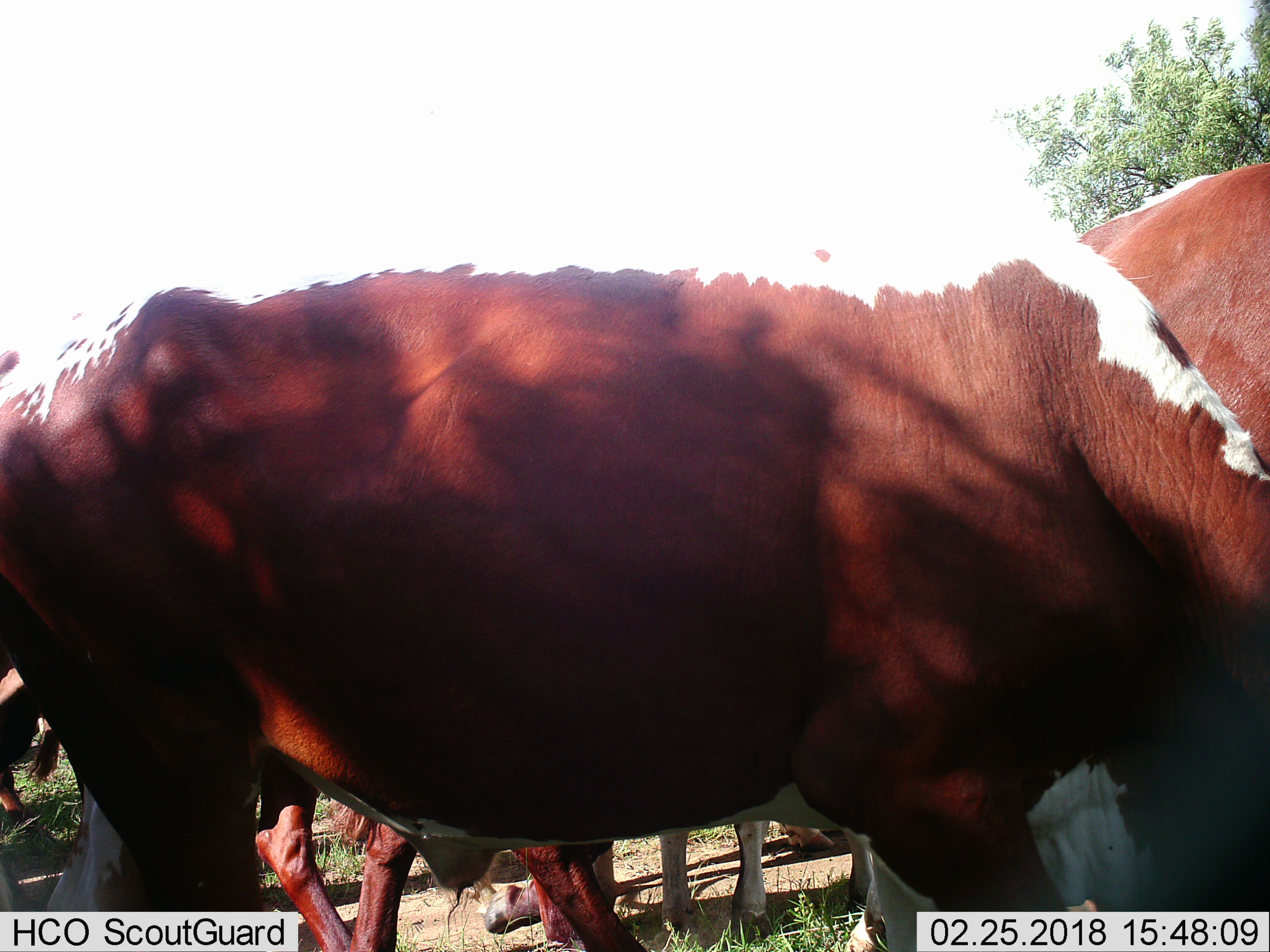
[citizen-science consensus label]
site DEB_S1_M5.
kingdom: Animalia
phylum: Chordata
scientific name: Vertebrata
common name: domestic animal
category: domesticanimal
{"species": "domesticanimal (domestic animal) (Vertebrata)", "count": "7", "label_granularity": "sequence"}